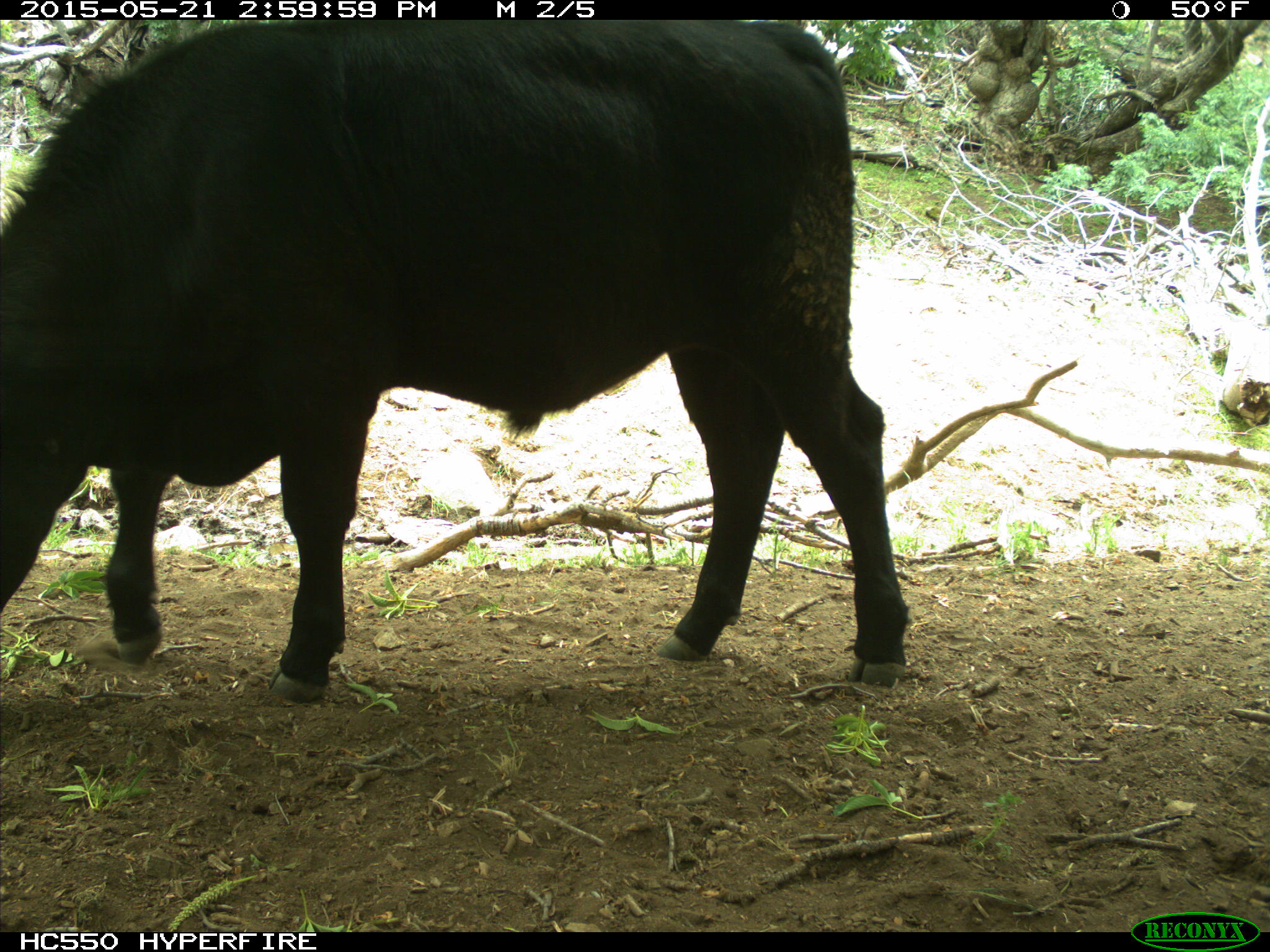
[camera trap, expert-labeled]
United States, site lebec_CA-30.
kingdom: Animalia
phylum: Chordata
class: Mammalia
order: Artiodactyla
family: Bovidae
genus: Bos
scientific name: Bos taurus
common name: domestic cow